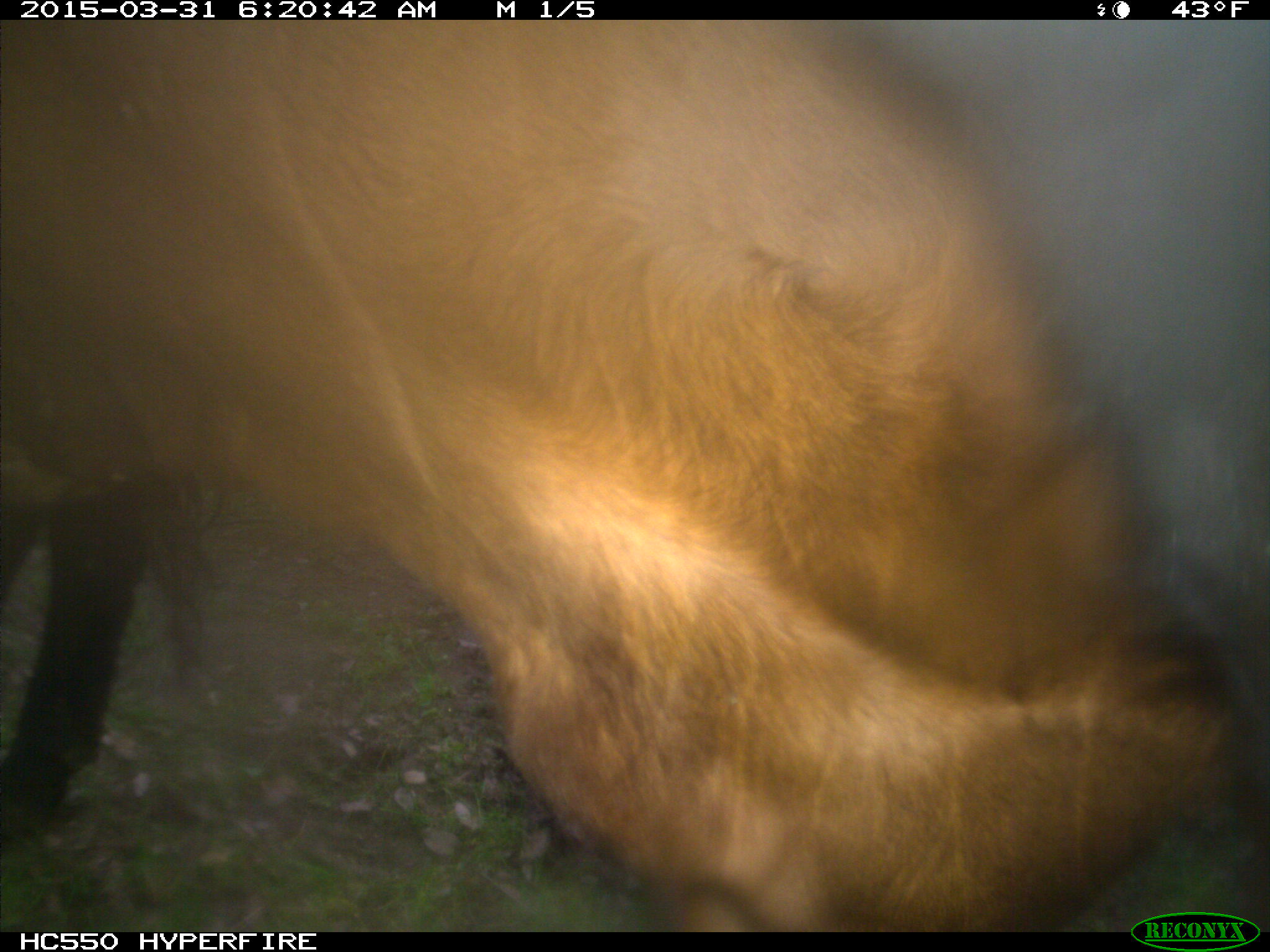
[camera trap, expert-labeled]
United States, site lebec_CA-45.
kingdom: Animalia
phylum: Chordata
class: Mammalia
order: Artiodactyla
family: Bovidae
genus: Bos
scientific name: Bos taurus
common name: domestic cow